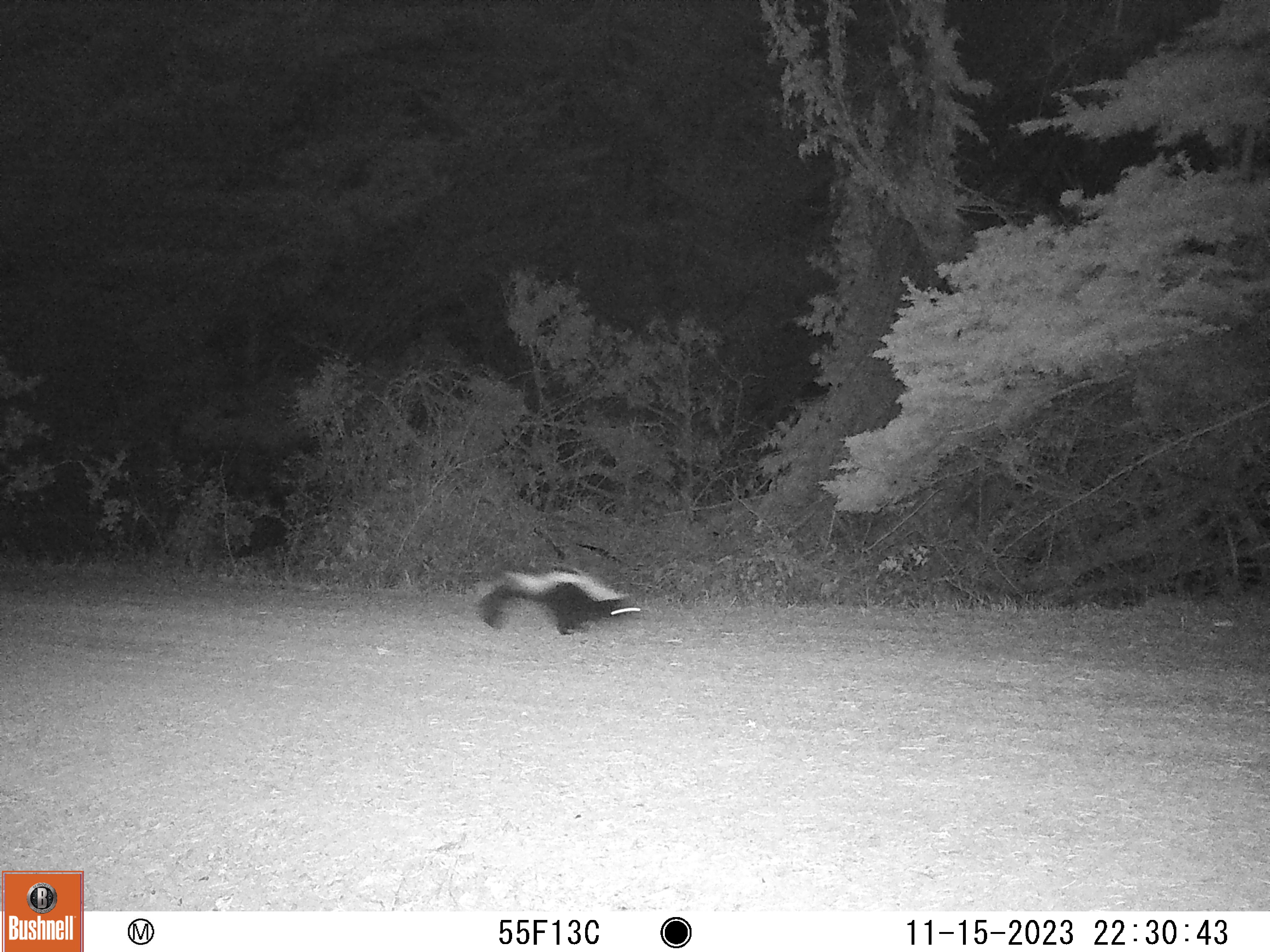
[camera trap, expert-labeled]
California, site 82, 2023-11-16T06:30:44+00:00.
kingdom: Animalia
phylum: Chordata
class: Mammalia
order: Carnivora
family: Mephitidae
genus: Mephitis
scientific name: Mephitis mephitis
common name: striped skunk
Striped skunk (Mephitis mephitis).